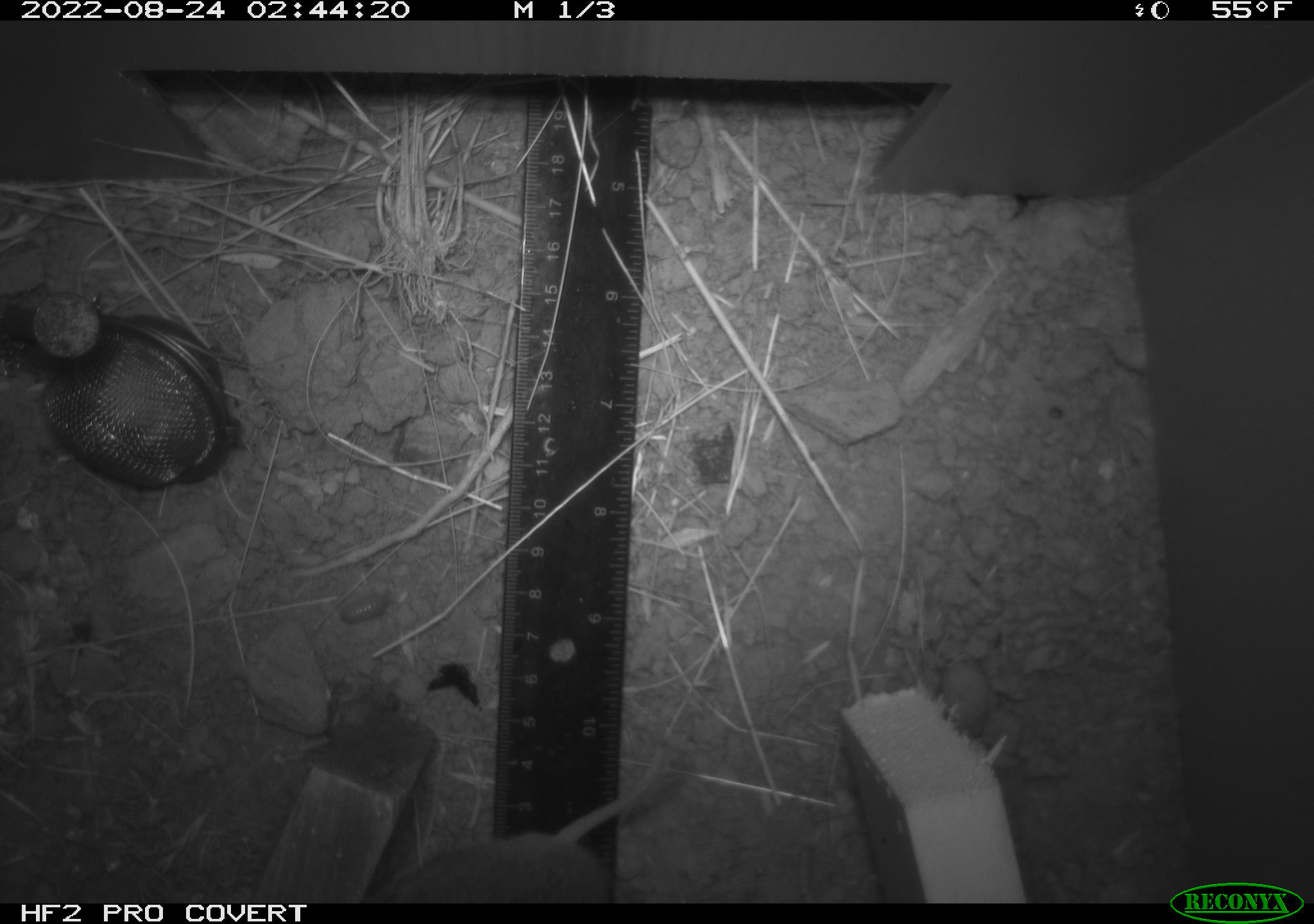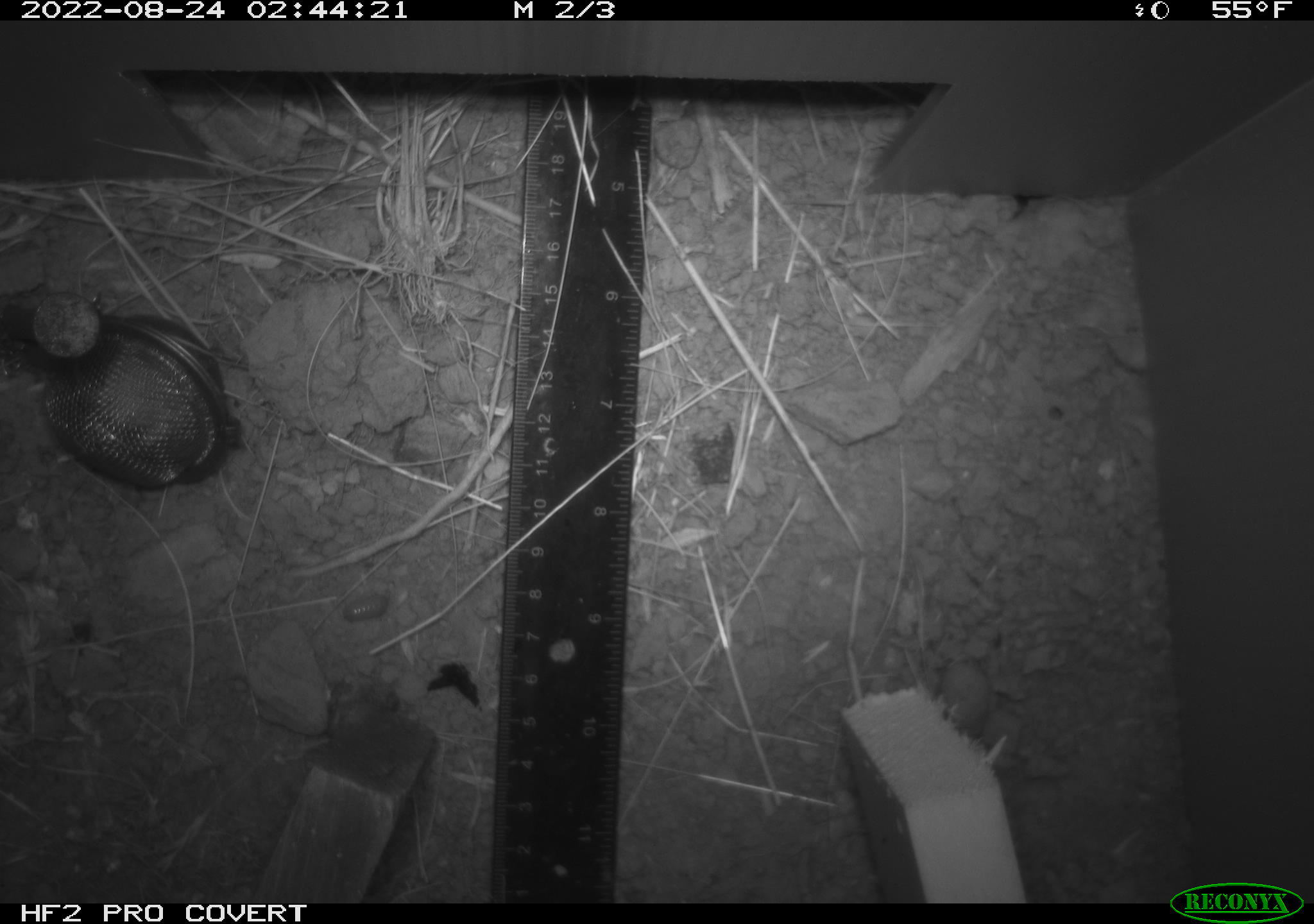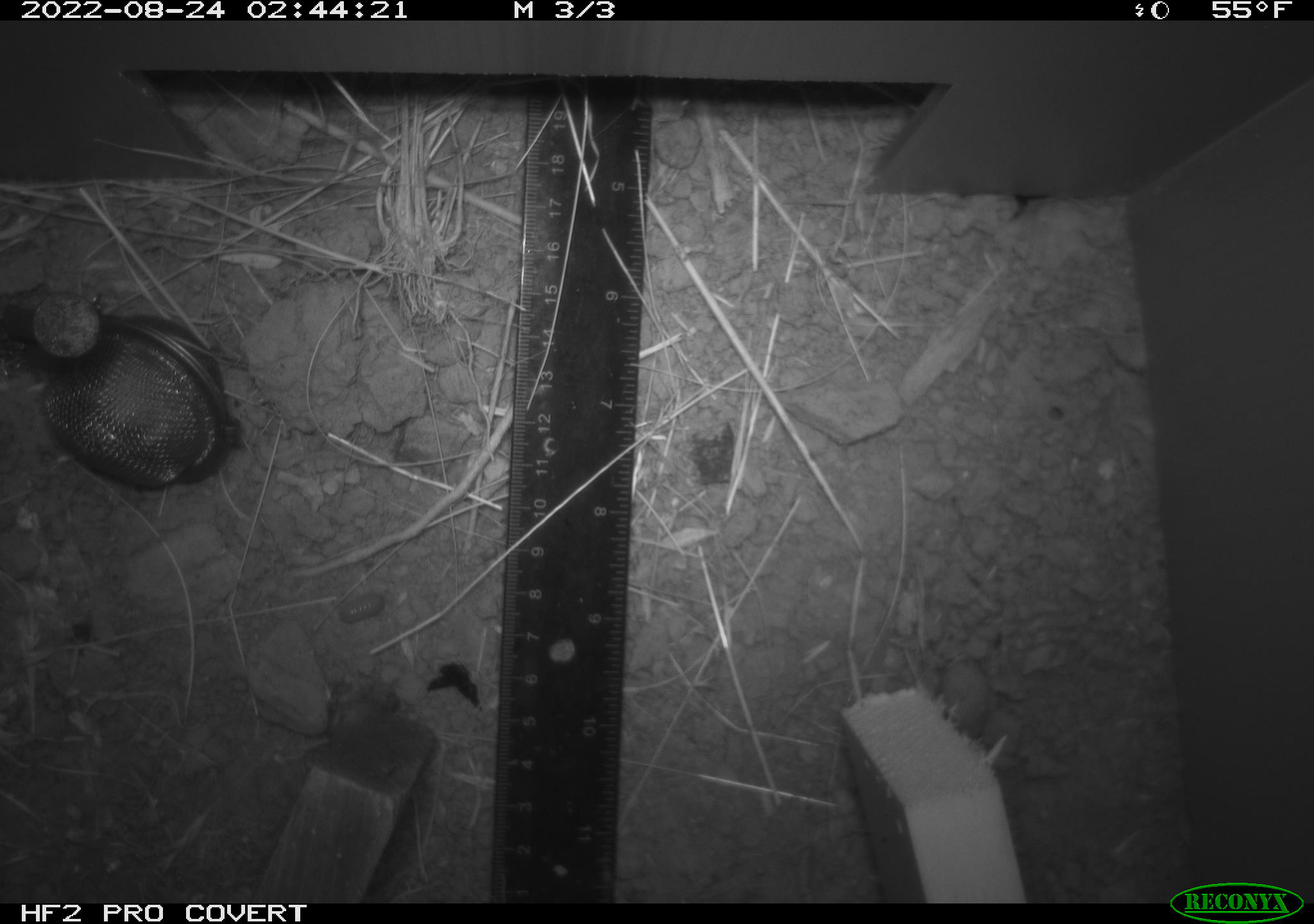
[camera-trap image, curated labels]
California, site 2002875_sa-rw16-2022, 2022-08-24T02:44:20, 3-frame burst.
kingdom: Animalia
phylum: Chordata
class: Mammalia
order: Rodentia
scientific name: Rodentia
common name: mouse species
Mouse species (Rodentia).